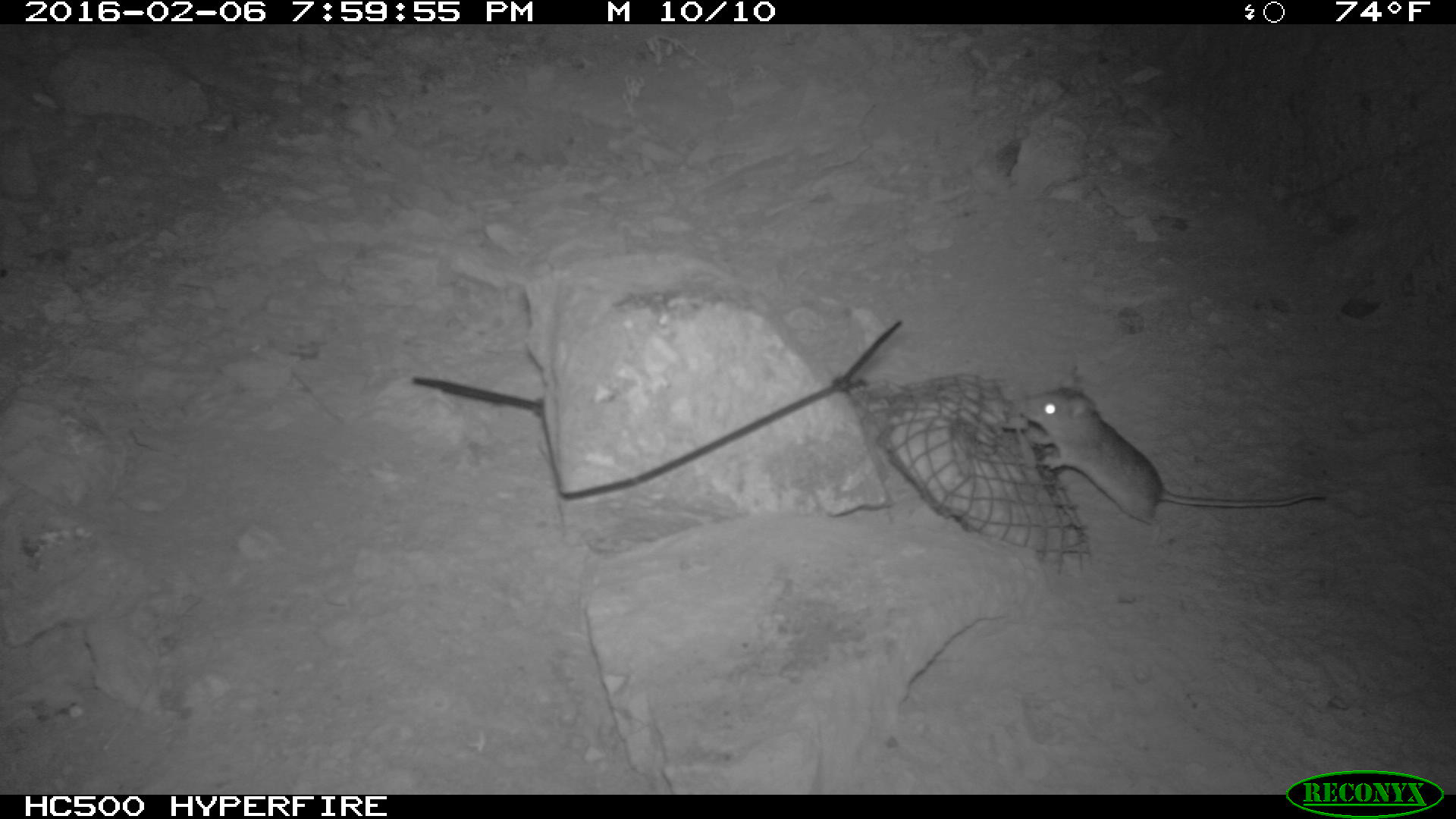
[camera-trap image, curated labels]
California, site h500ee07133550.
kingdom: Animalia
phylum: Chordata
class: Mammalia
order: Rodentia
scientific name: Rodentia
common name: rodent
Rodent (Rodentia).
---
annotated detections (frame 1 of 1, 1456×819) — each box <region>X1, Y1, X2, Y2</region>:
rodent: <region>1012, 373, 1331, 541</region>